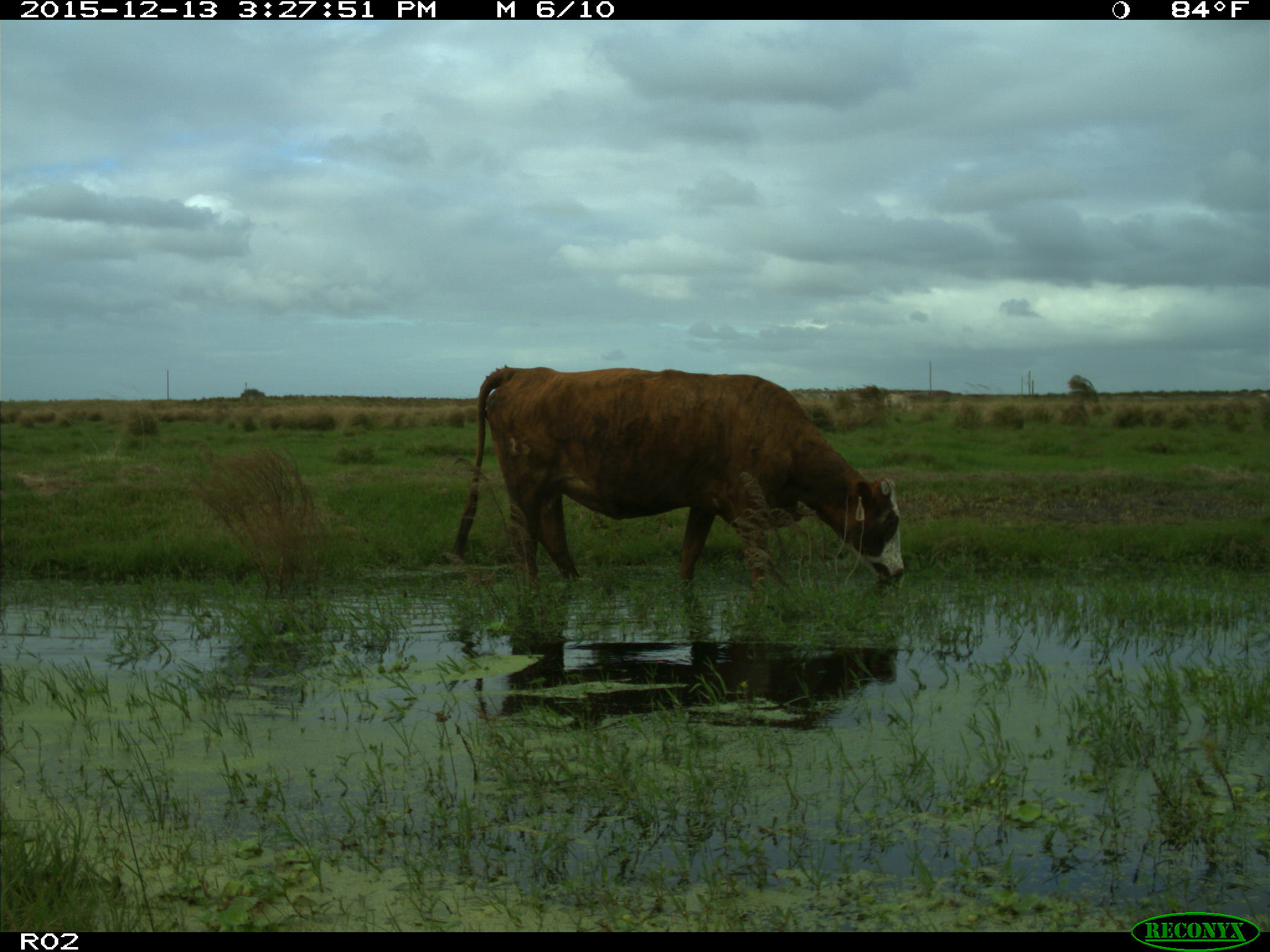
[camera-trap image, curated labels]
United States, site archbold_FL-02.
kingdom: Animalia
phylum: Chordata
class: Mammalia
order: Artiodactyla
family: Bovidae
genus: Bos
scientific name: Bos taurus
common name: domestic cow